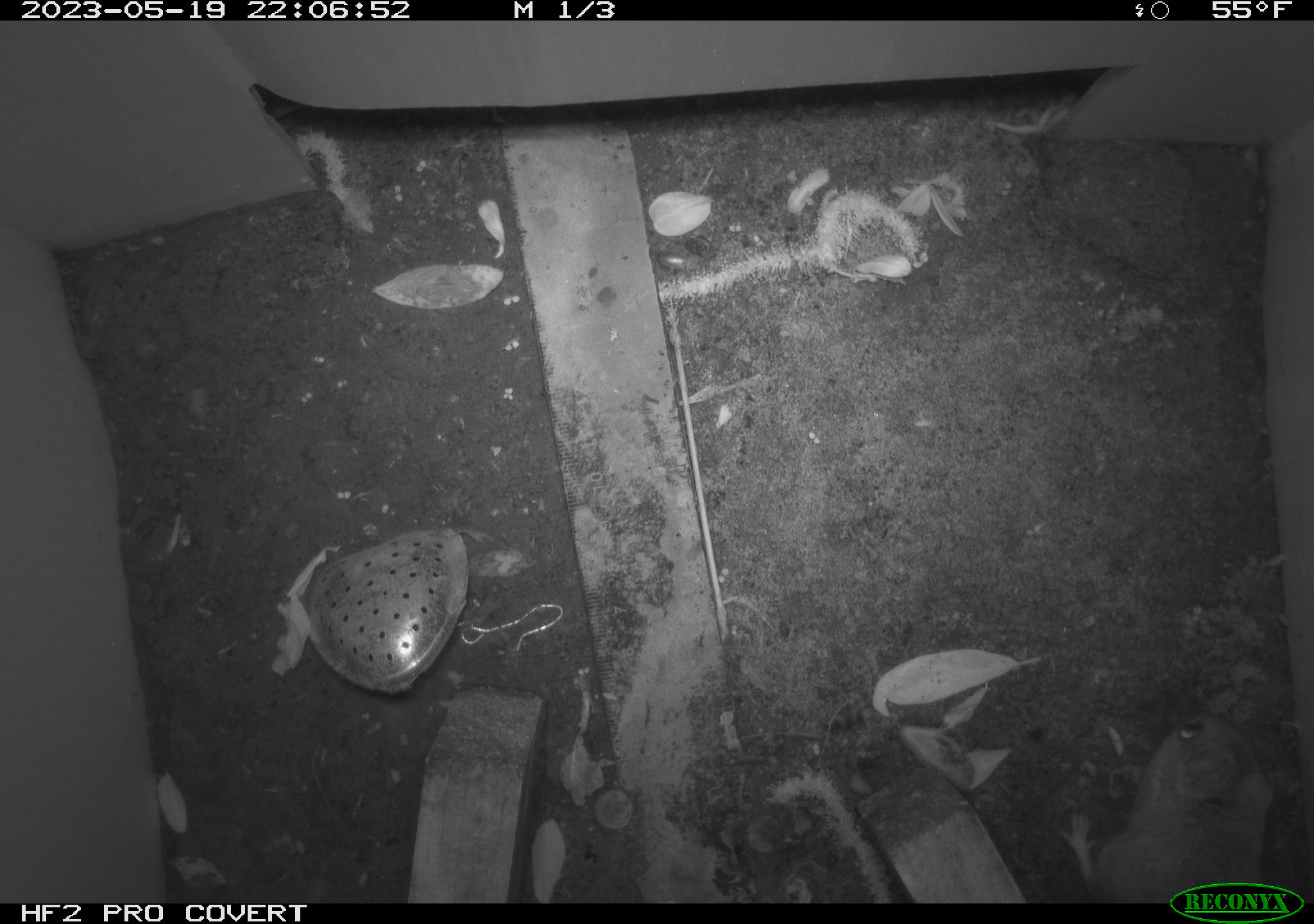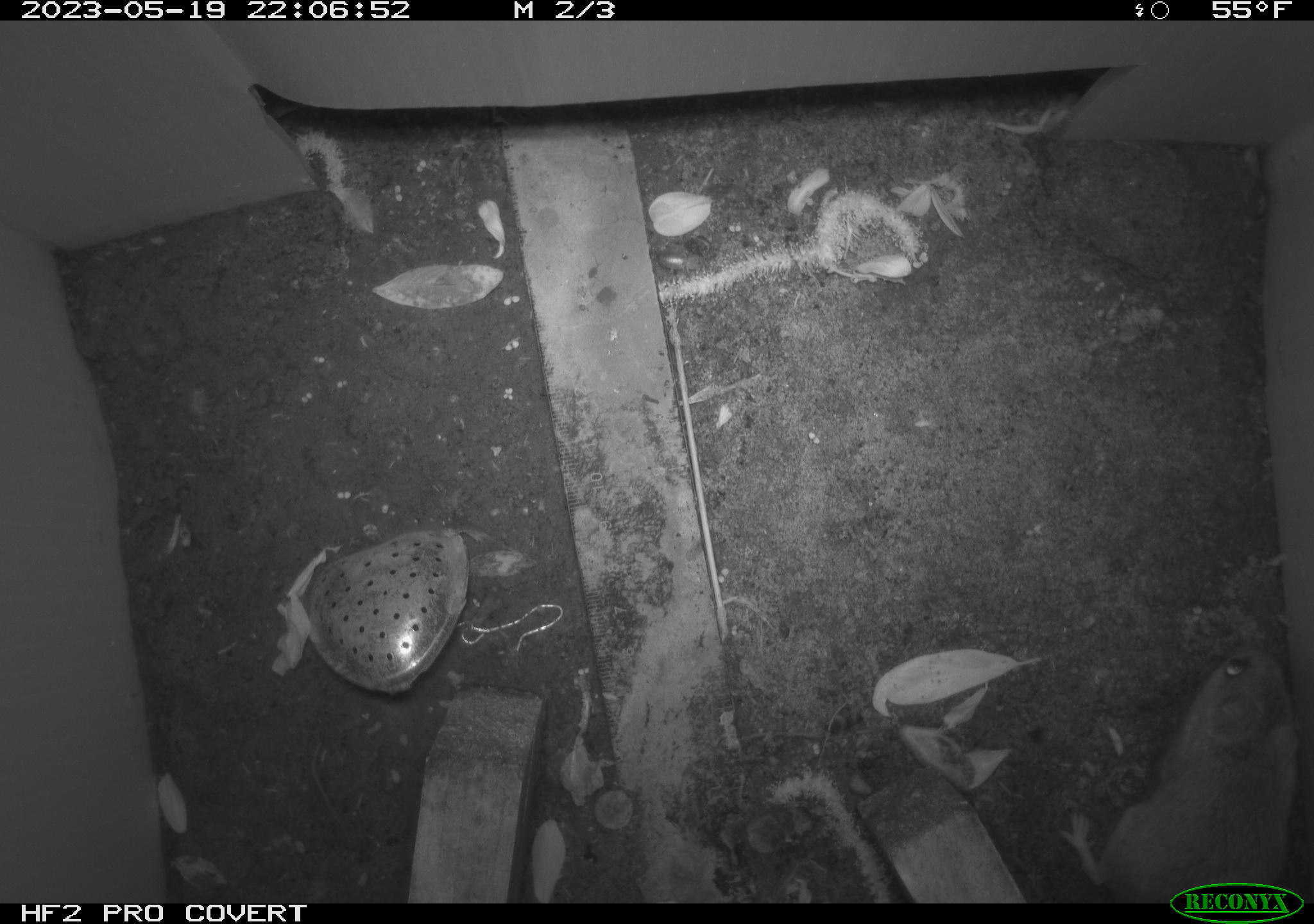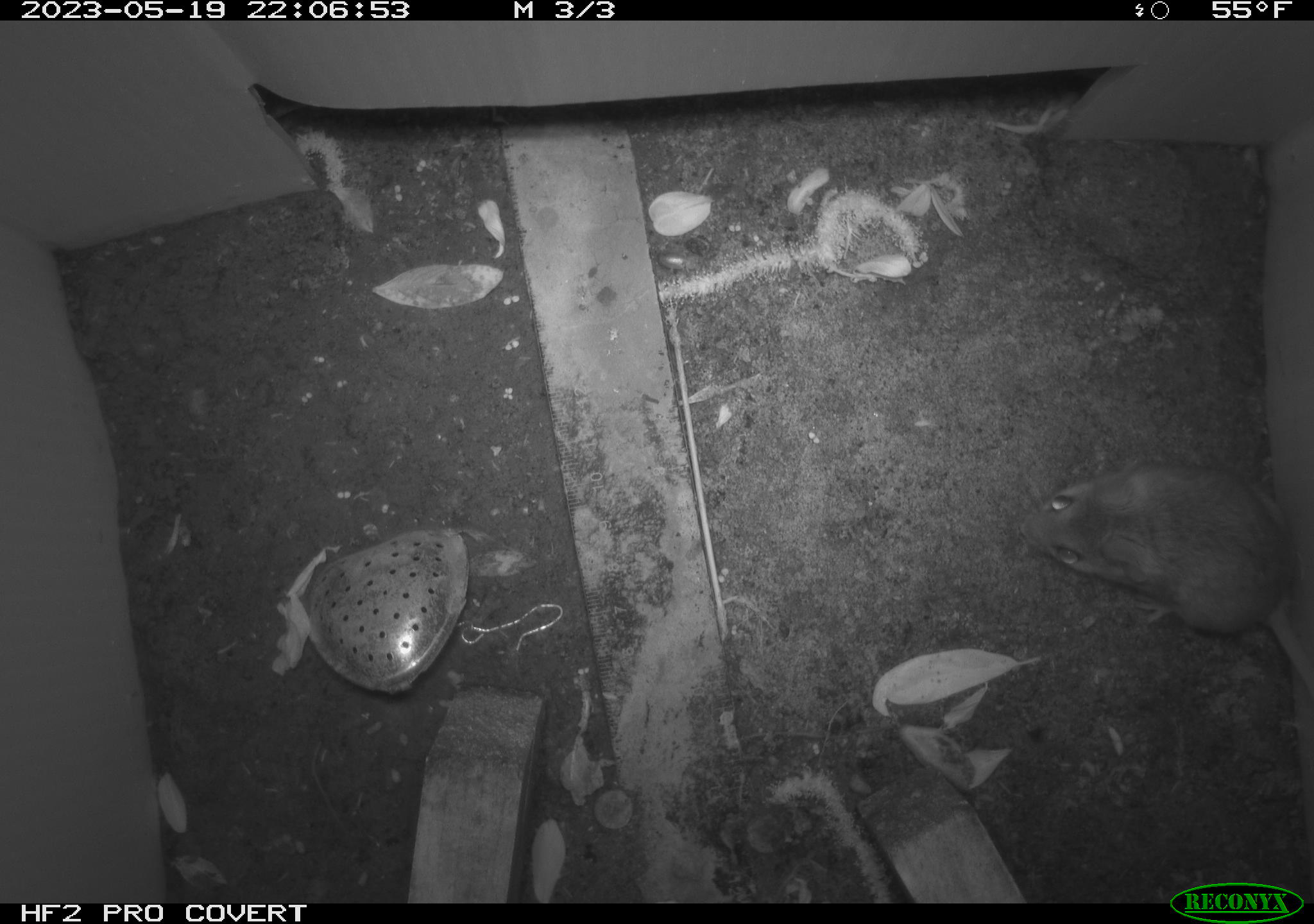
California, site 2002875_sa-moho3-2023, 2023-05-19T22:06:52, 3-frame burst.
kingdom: Animalia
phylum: Chordata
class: Mammalia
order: Rodentia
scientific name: Rodentia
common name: mouse species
Mouse species (Rodentia).